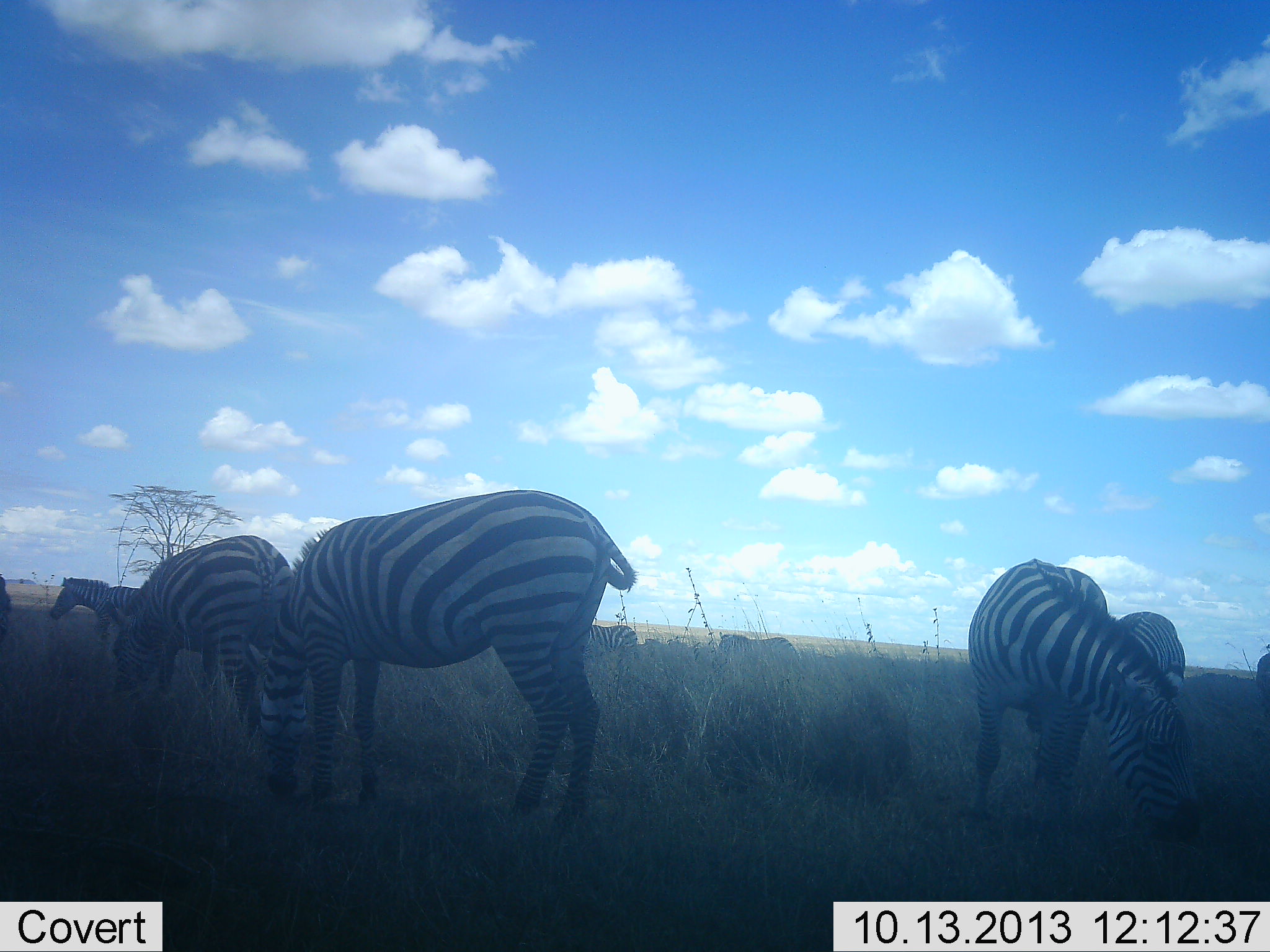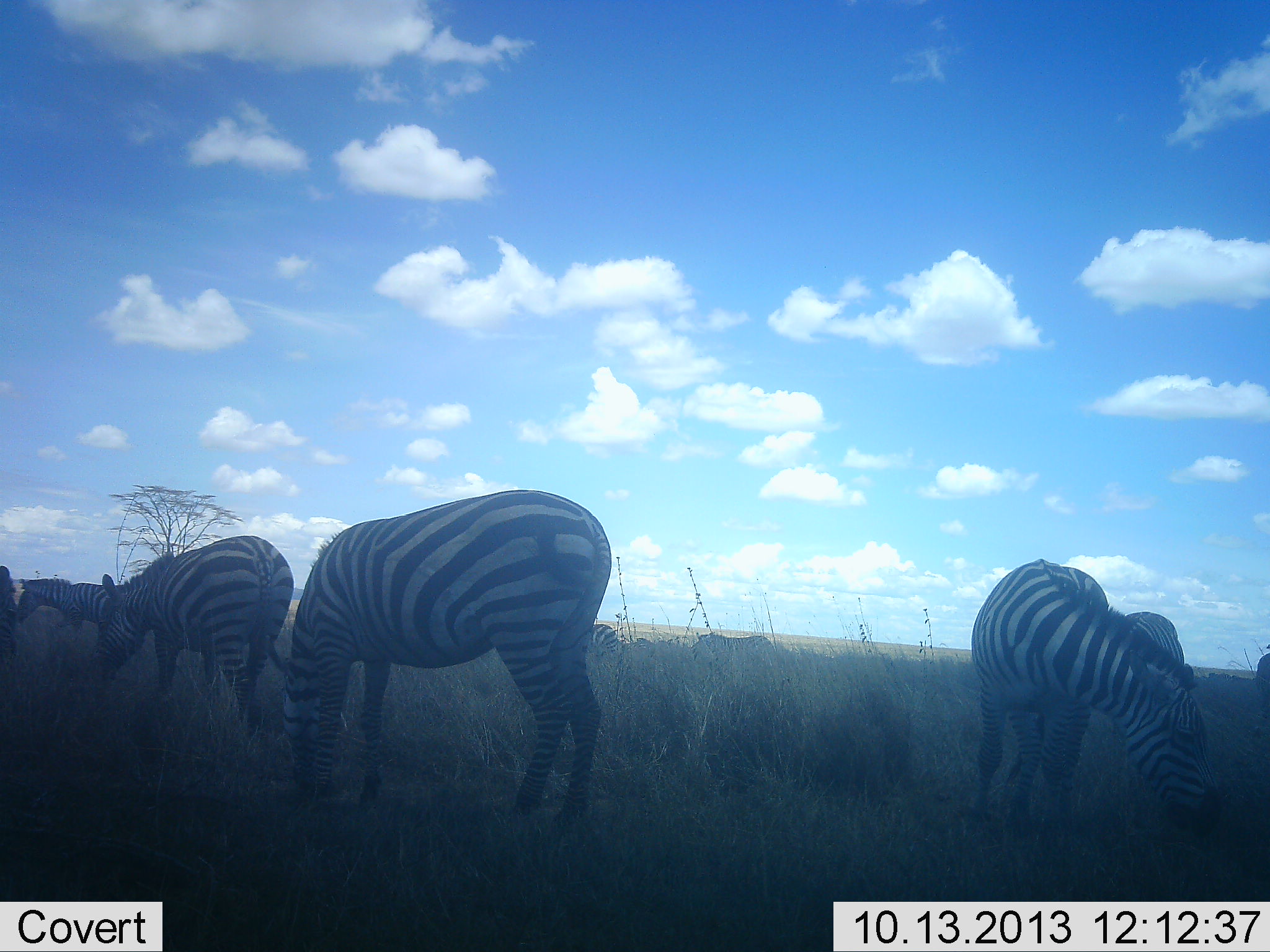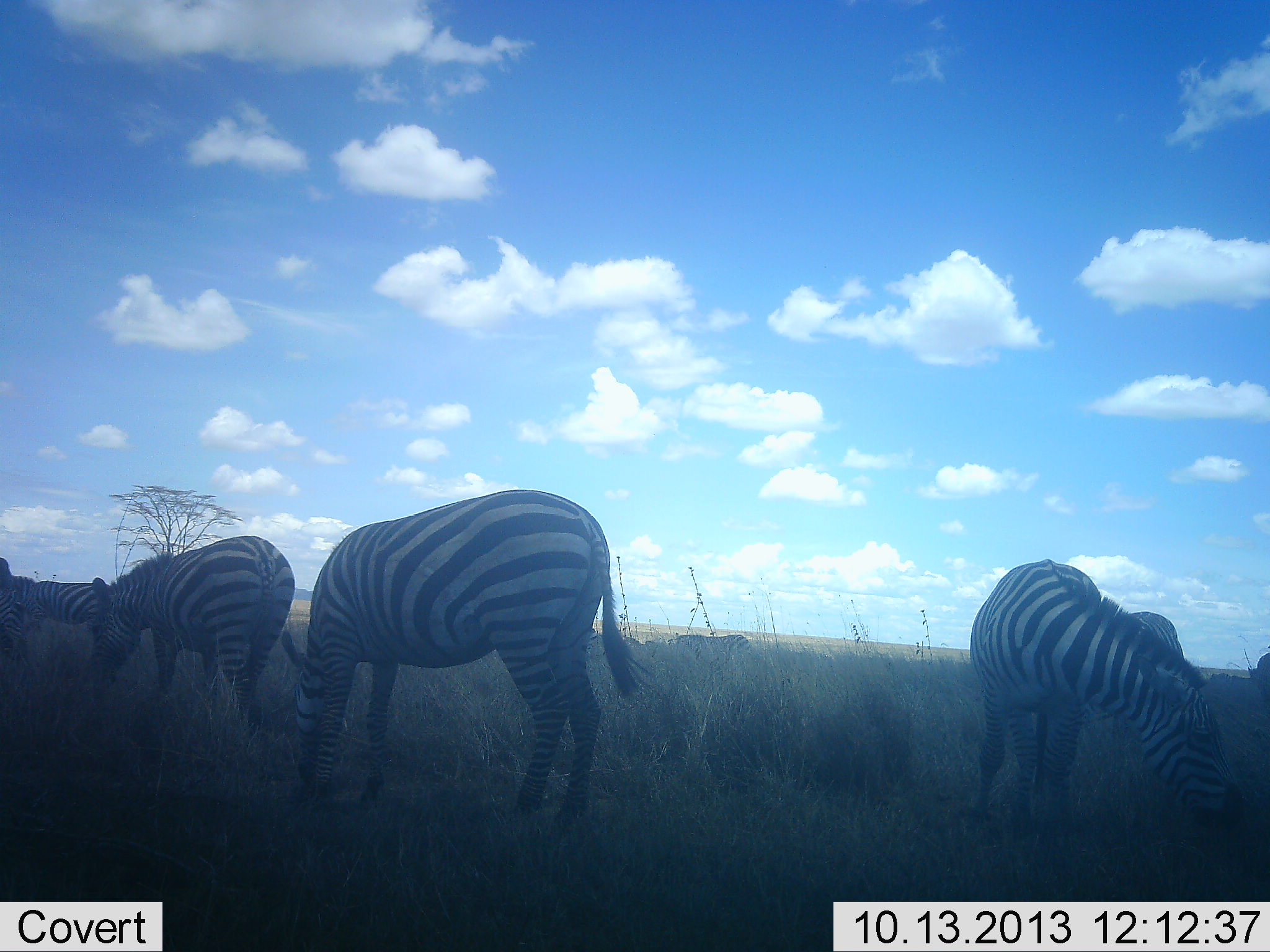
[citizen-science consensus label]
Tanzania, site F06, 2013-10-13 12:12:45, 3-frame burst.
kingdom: Animalia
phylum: Chordata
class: Mammalia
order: Perissodactyla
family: Equidae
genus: Equus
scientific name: Equus quagga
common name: plains zebra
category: zebra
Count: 9.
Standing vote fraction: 27%.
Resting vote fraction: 8%.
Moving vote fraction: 54%.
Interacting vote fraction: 4%.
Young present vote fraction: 0%.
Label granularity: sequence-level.